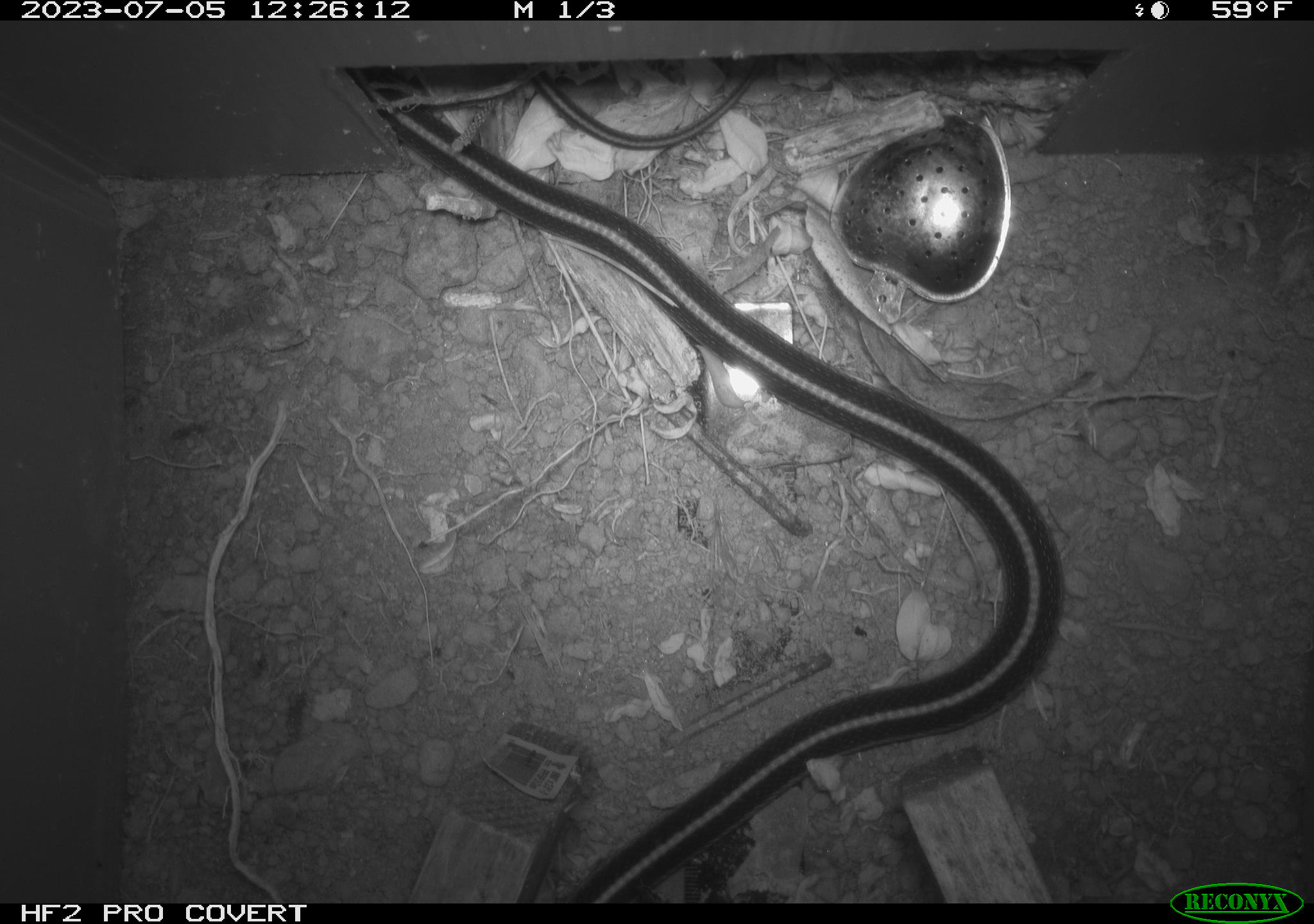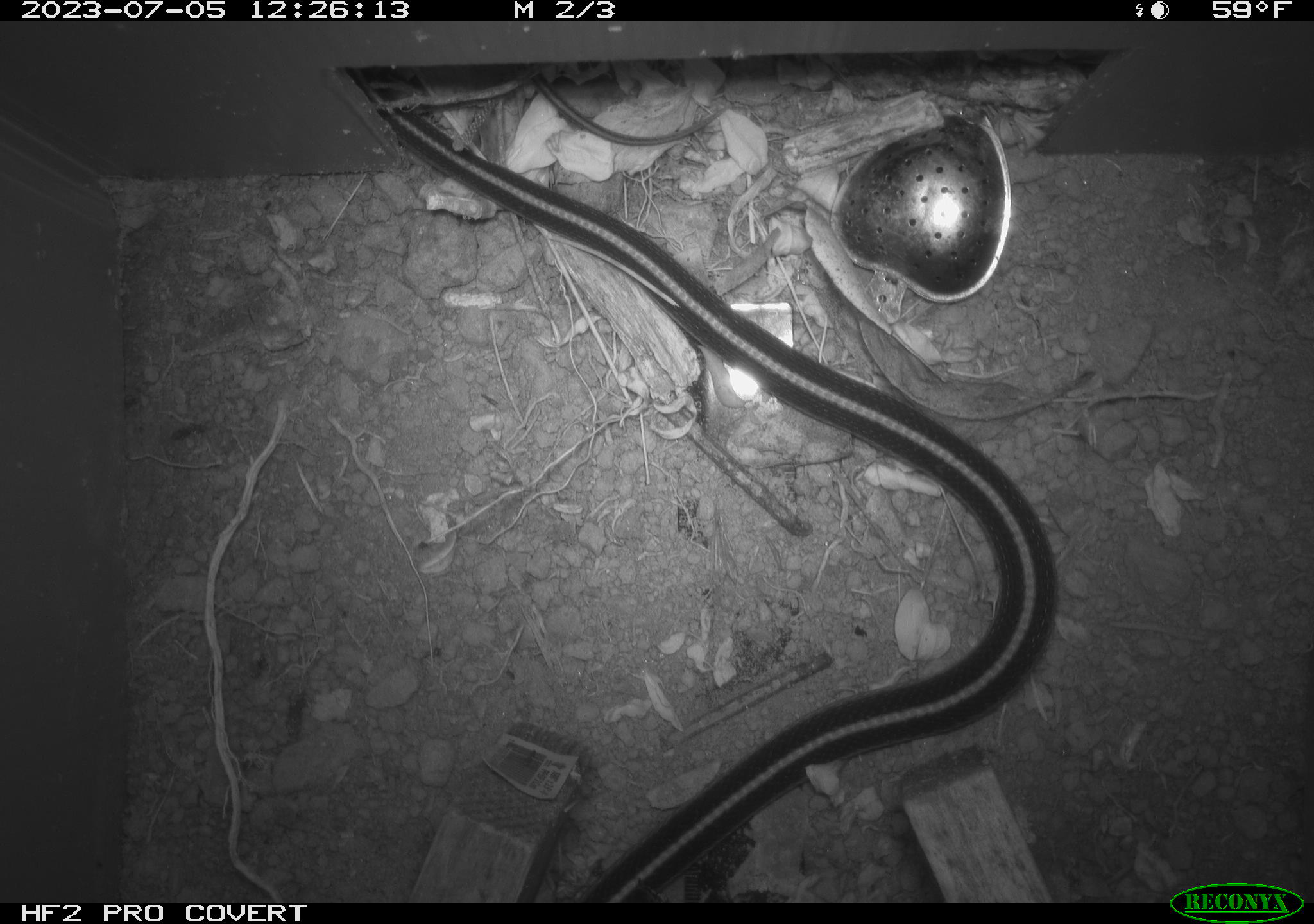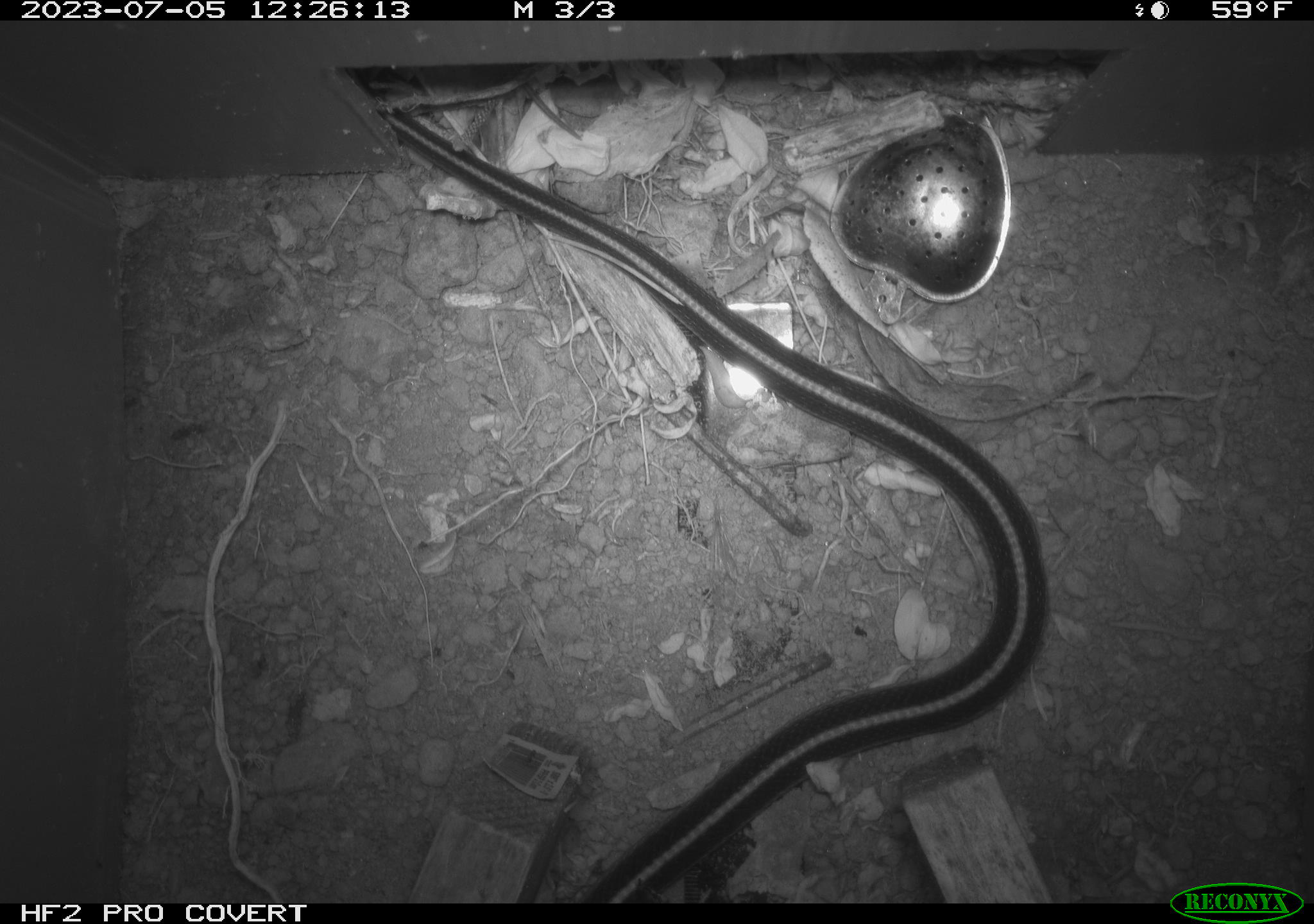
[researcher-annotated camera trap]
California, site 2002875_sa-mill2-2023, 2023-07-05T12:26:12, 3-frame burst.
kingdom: Animalia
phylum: Chordata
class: Reptilia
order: Squamata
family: Colubridae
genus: Thamnophis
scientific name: Thamnophis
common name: american gartersnakes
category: thamnophis species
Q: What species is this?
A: Thamnophis species (american gartersnakes) (Thamnophis).